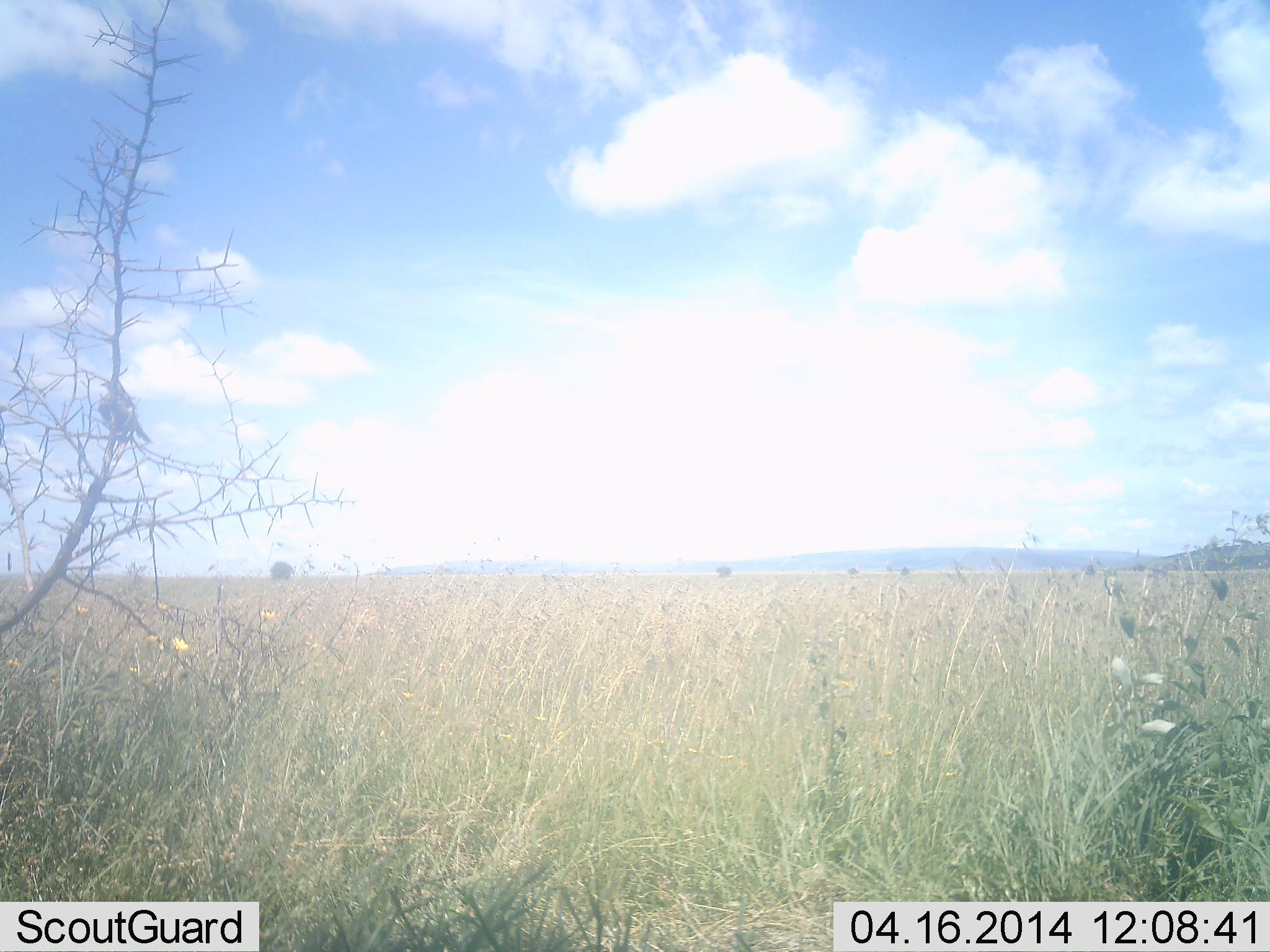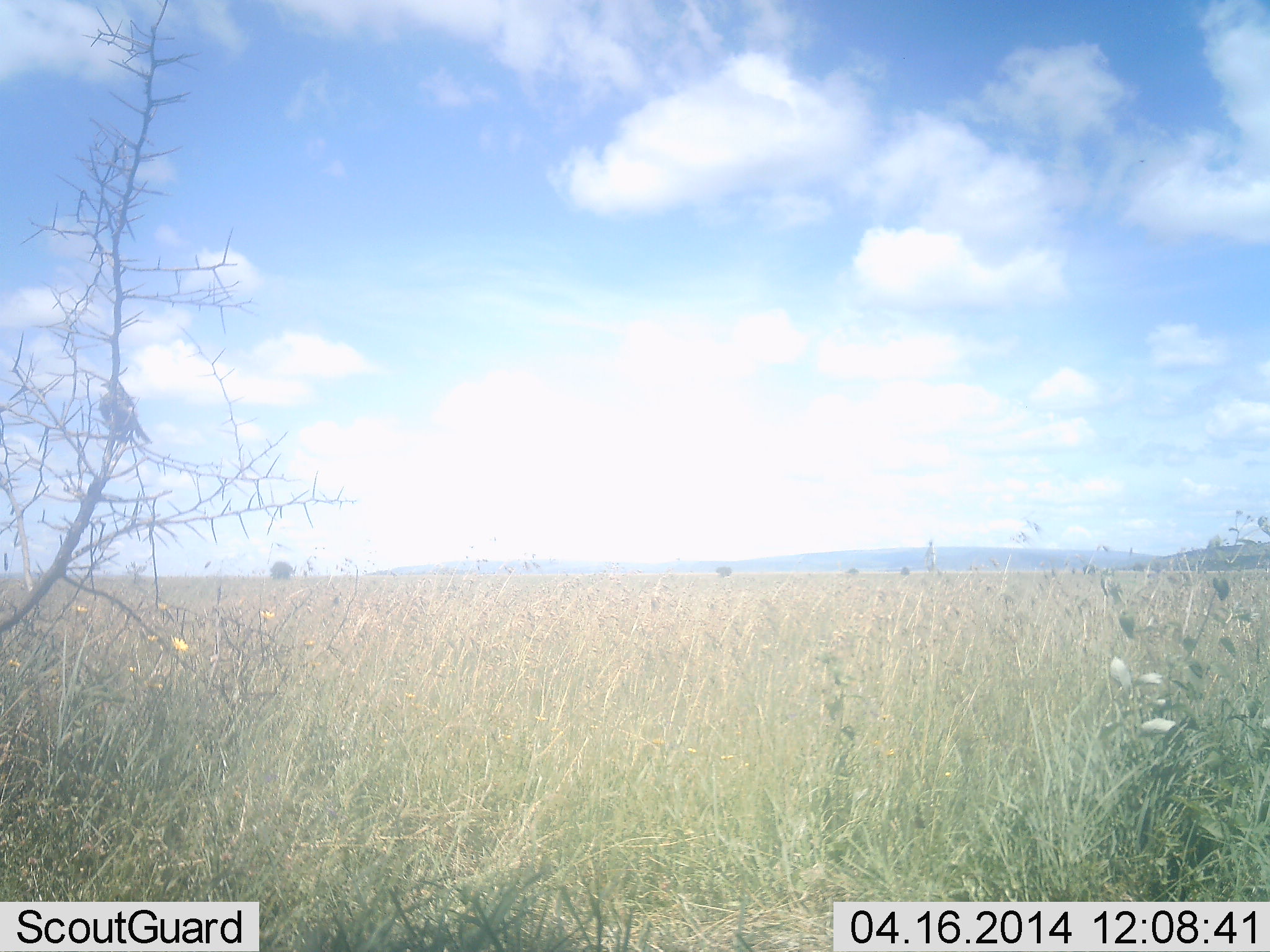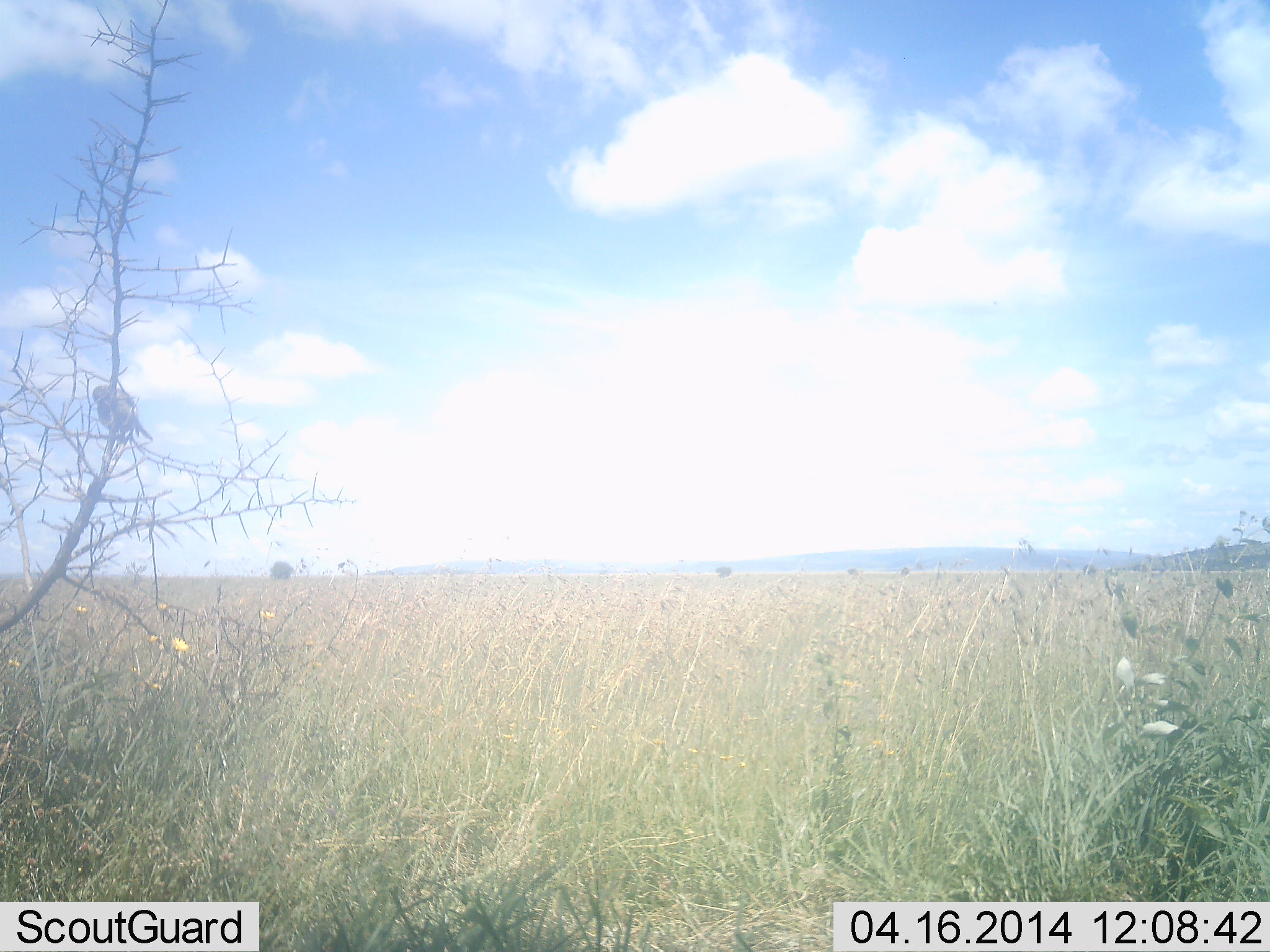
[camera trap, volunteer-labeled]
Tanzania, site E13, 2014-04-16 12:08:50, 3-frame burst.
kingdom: Animalia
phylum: Chordata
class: Aves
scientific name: Aves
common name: bird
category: otherbird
Otherbird (bird) (Aves), count 1. Behavior (volunteer vote fractions): standing 30%, resting 70%, moving 0%, interacting 0%. Young present (vote fraction): 0%. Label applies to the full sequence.